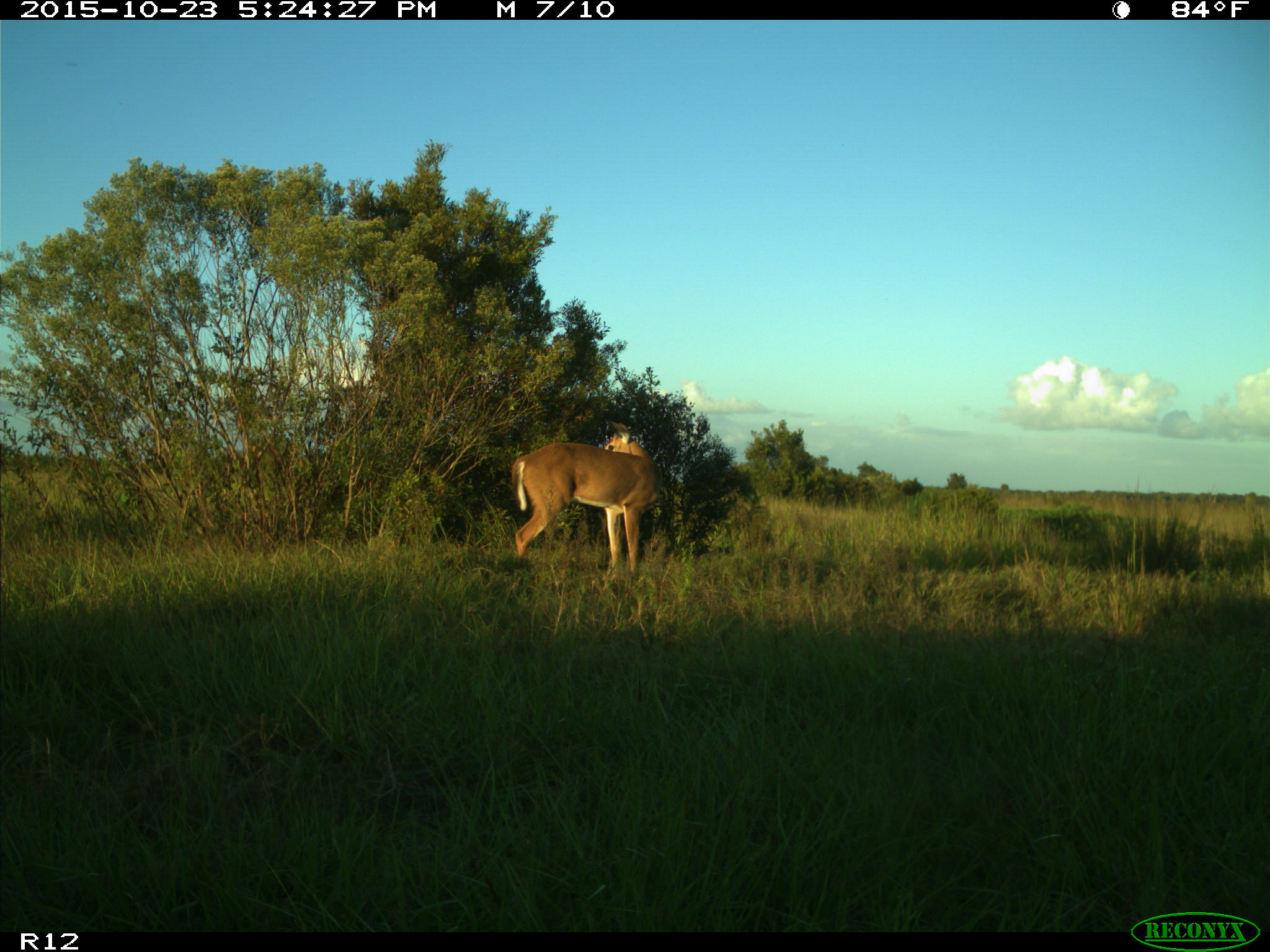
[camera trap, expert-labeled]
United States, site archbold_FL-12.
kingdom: Animalia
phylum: Chordata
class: Mammalia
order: Artiodactyla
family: Cervidae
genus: Odocoileus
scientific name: Odocoileus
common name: deer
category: unidentified deer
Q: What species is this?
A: Unidentified deer (deer) (Odocoileus).